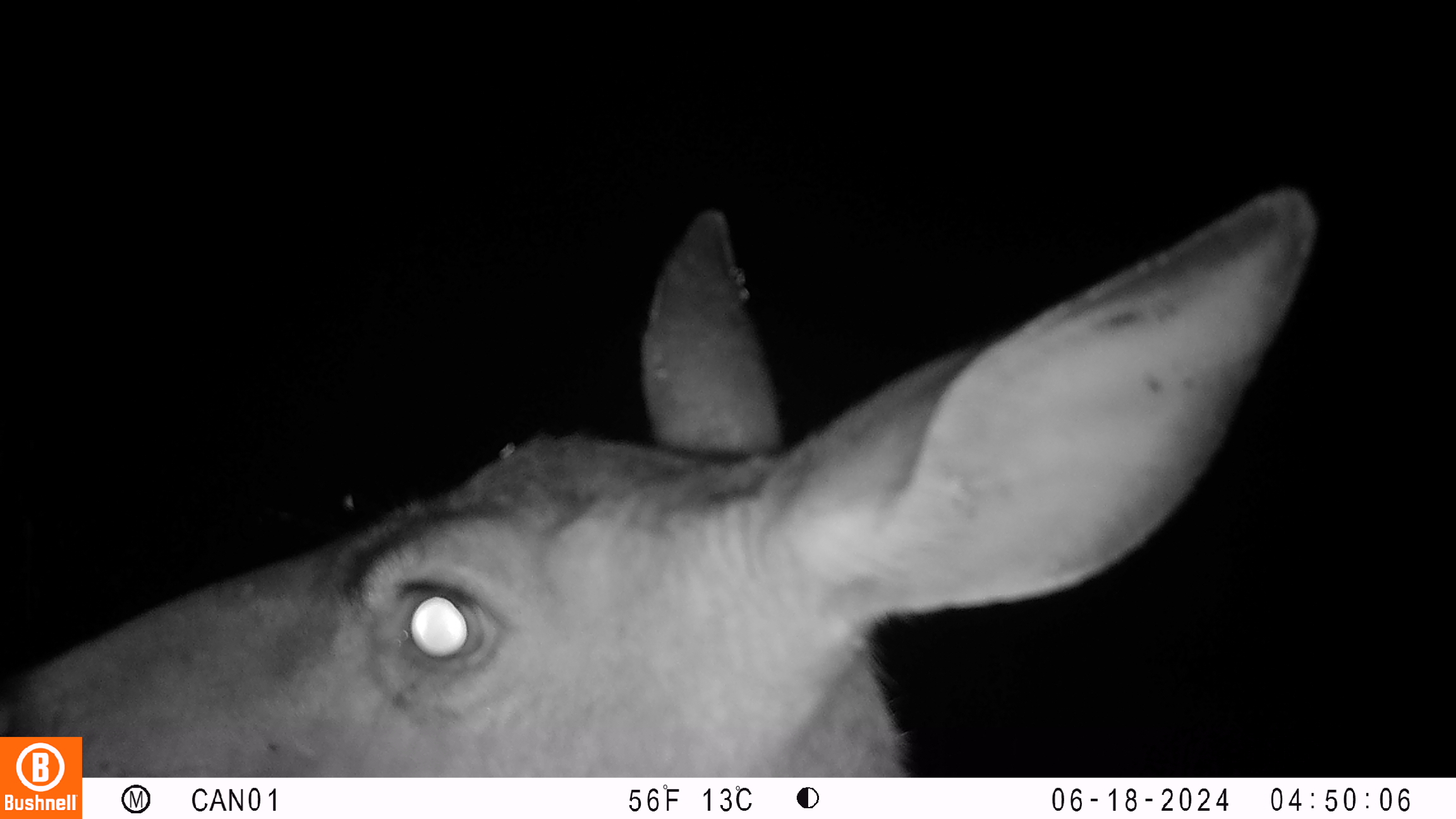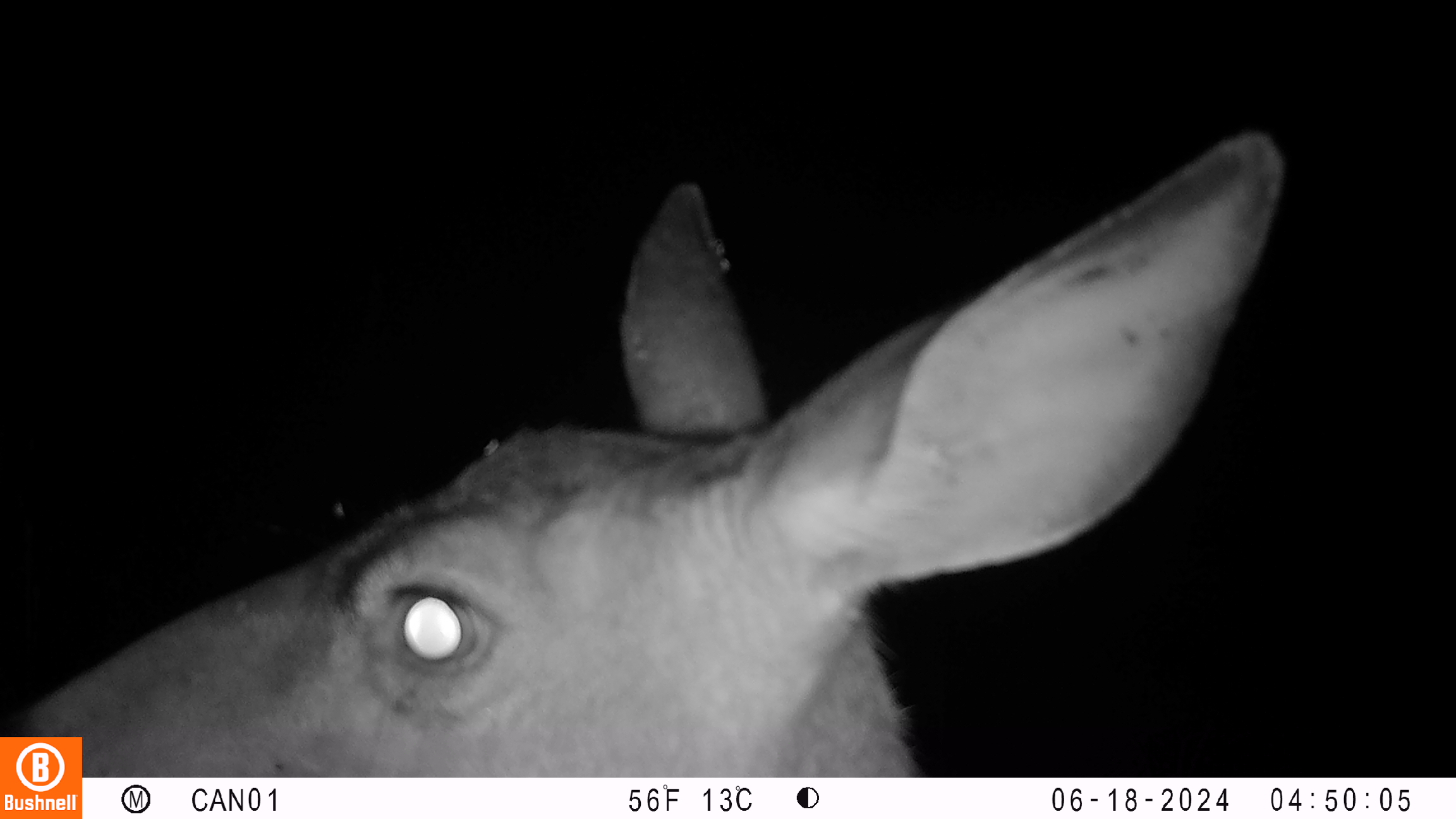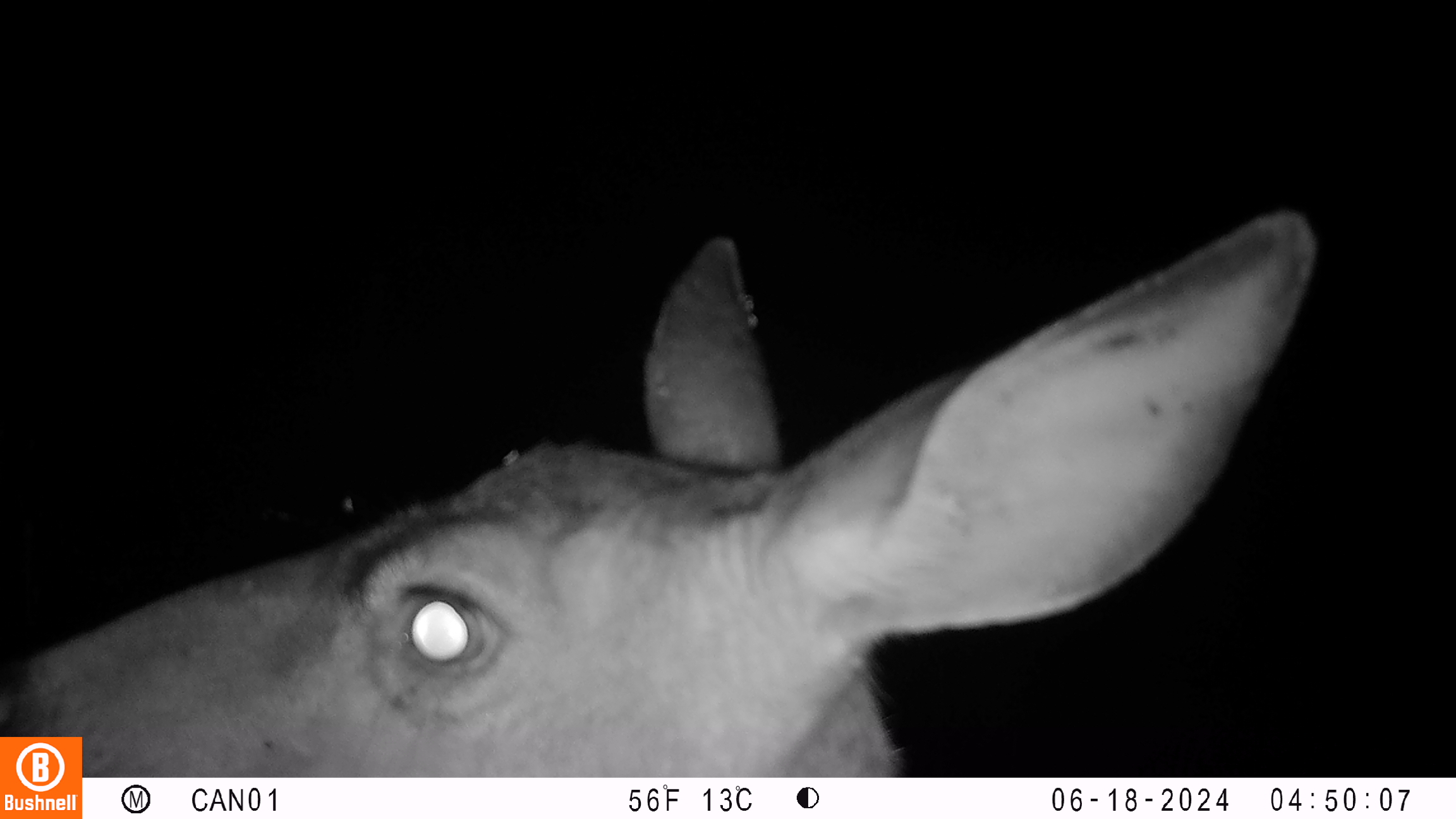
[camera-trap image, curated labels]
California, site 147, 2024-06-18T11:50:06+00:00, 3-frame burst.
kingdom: Animalia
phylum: Chordata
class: Mammalia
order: Artiodactyla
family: Cervidae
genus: Odocoileus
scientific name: Odocoileus hemionus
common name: mule deer